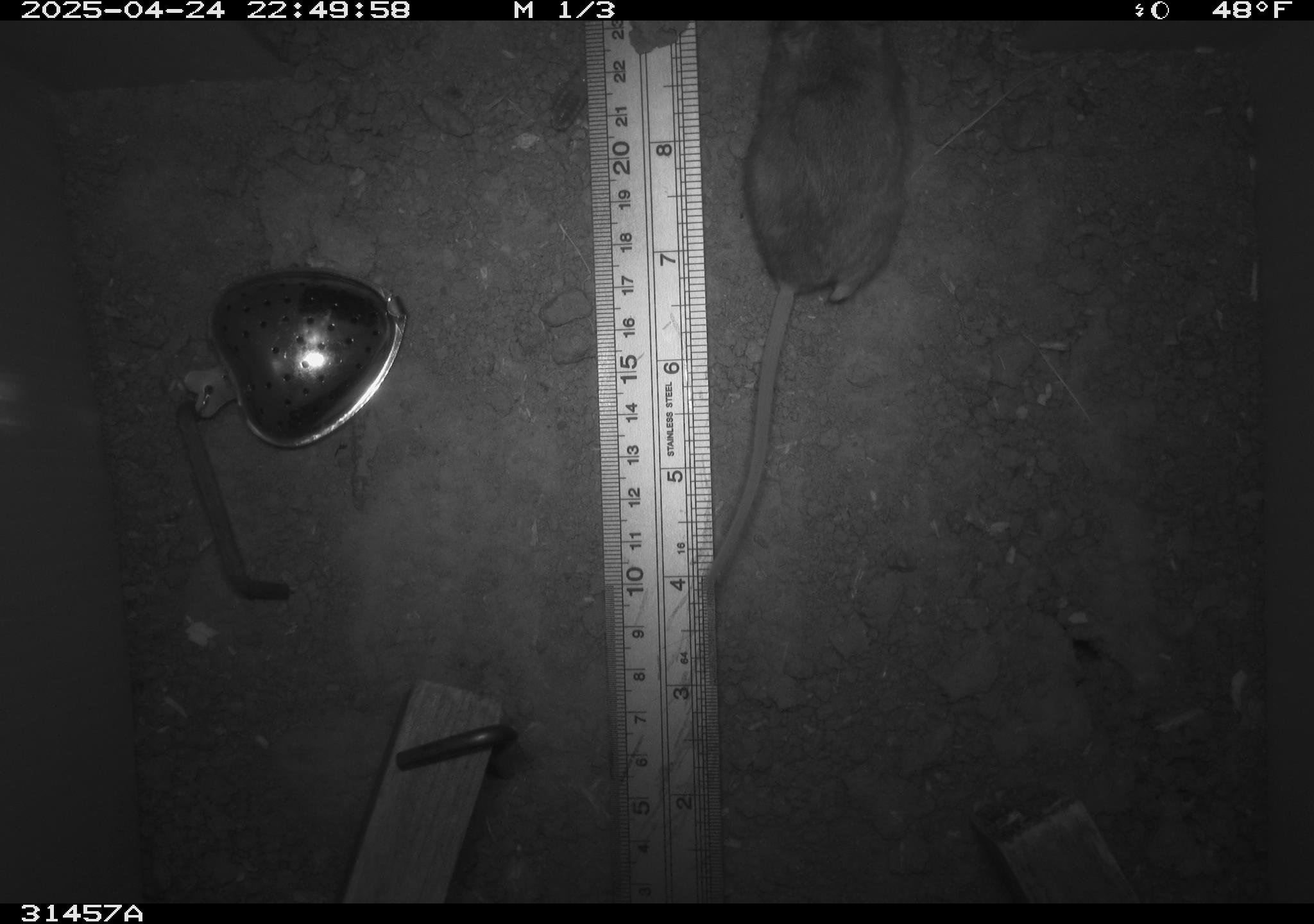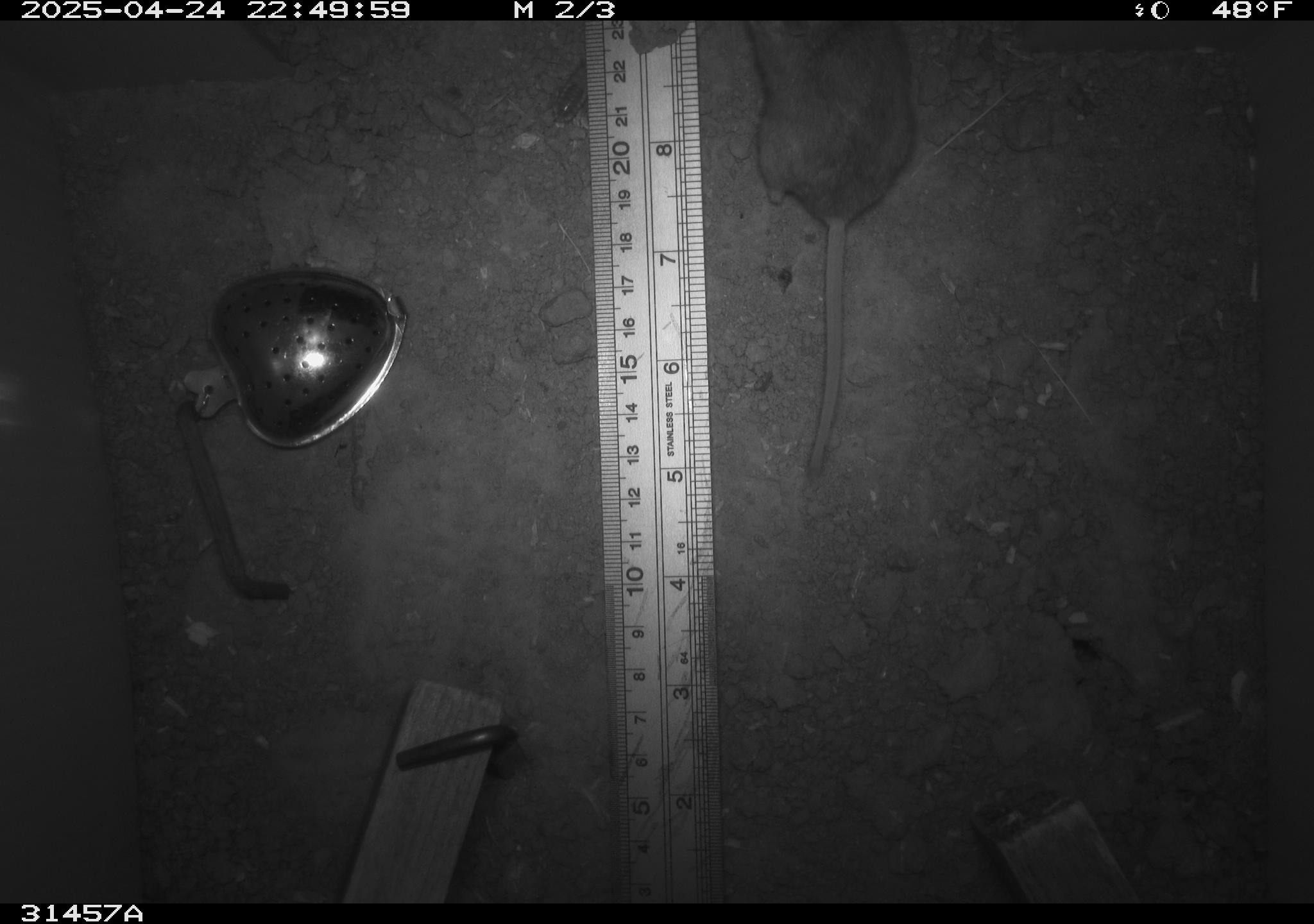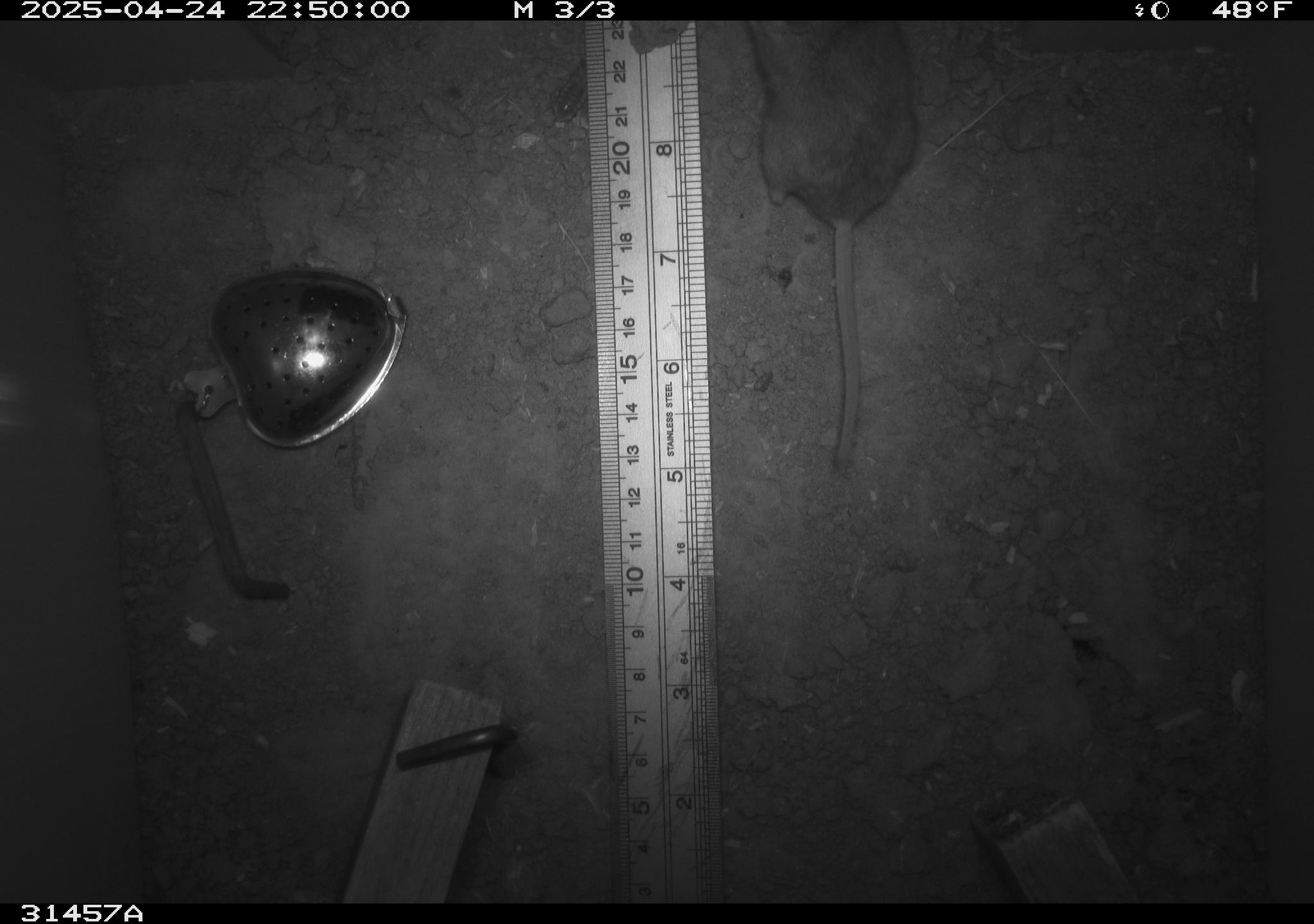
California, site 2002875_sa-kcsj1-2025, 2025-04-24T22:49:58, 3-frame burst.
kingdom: Animalia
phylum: Chordata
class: Mammalia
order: Rodentia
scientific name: Rodentia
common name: rodent